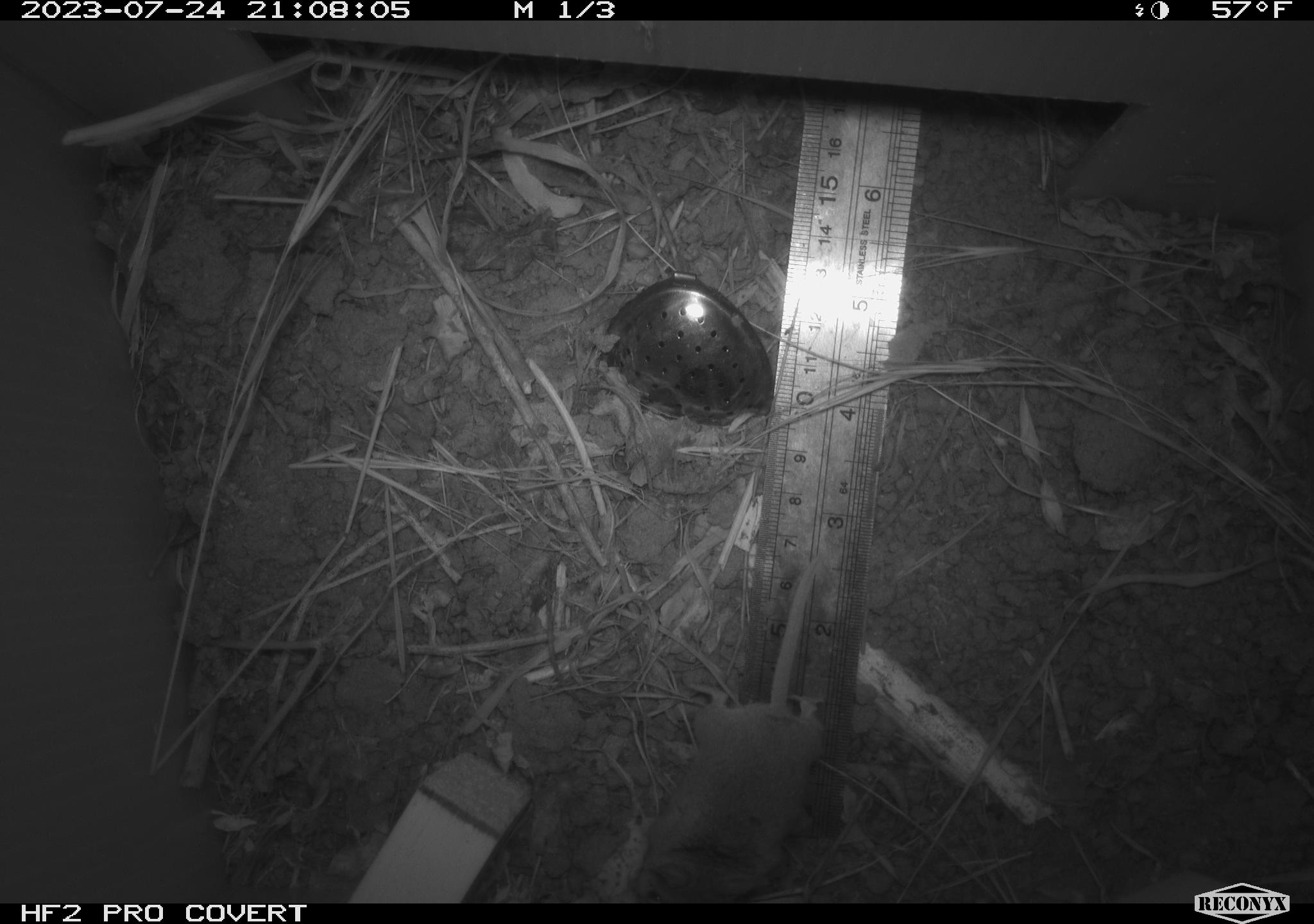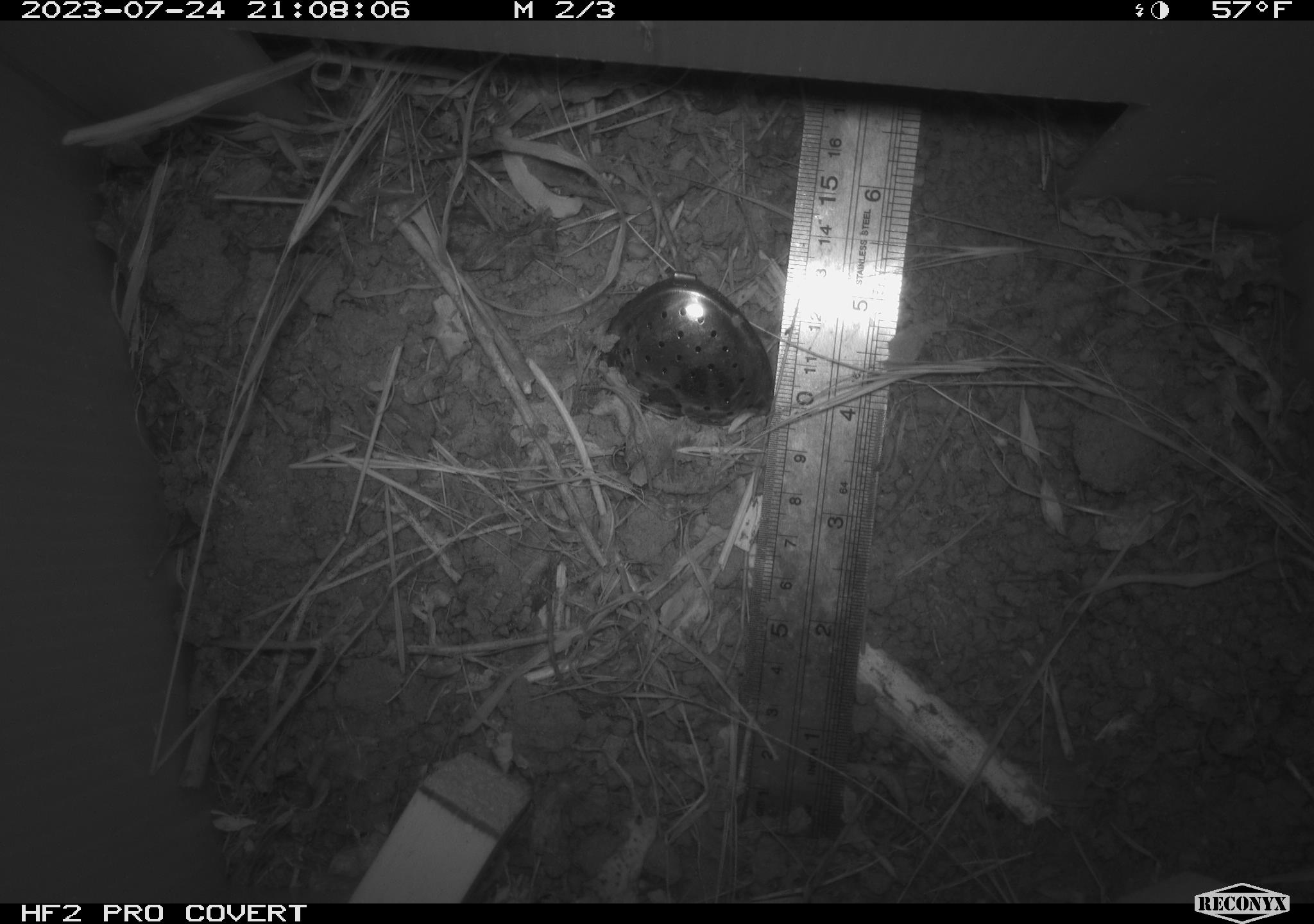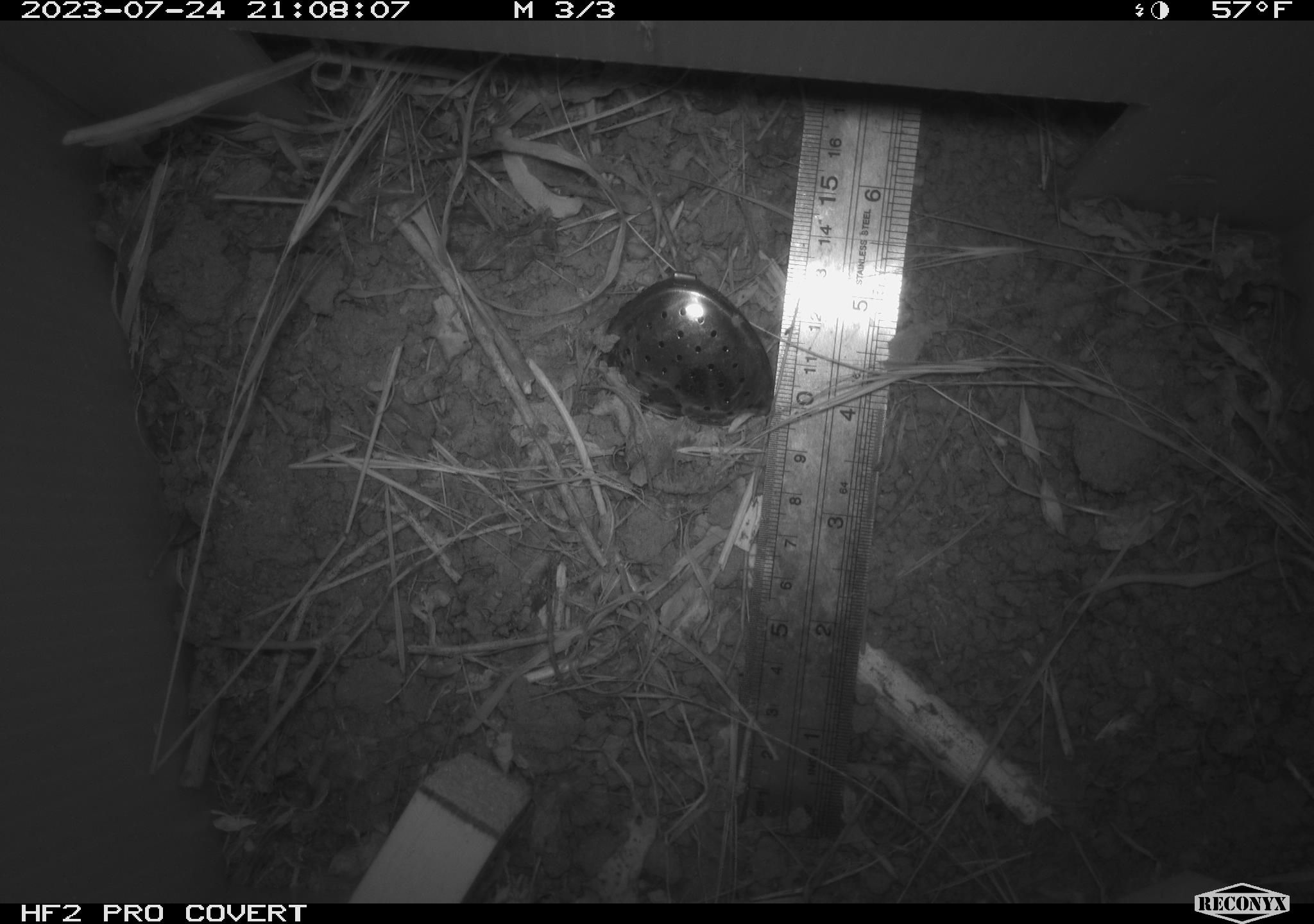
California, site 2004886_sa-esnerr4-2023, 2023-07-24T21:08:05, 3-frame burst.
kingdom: Animalia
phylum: Chordata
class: Mammalia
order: Rodentia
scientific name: Rodentia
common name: mouse species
Mouse species (Rodentia).